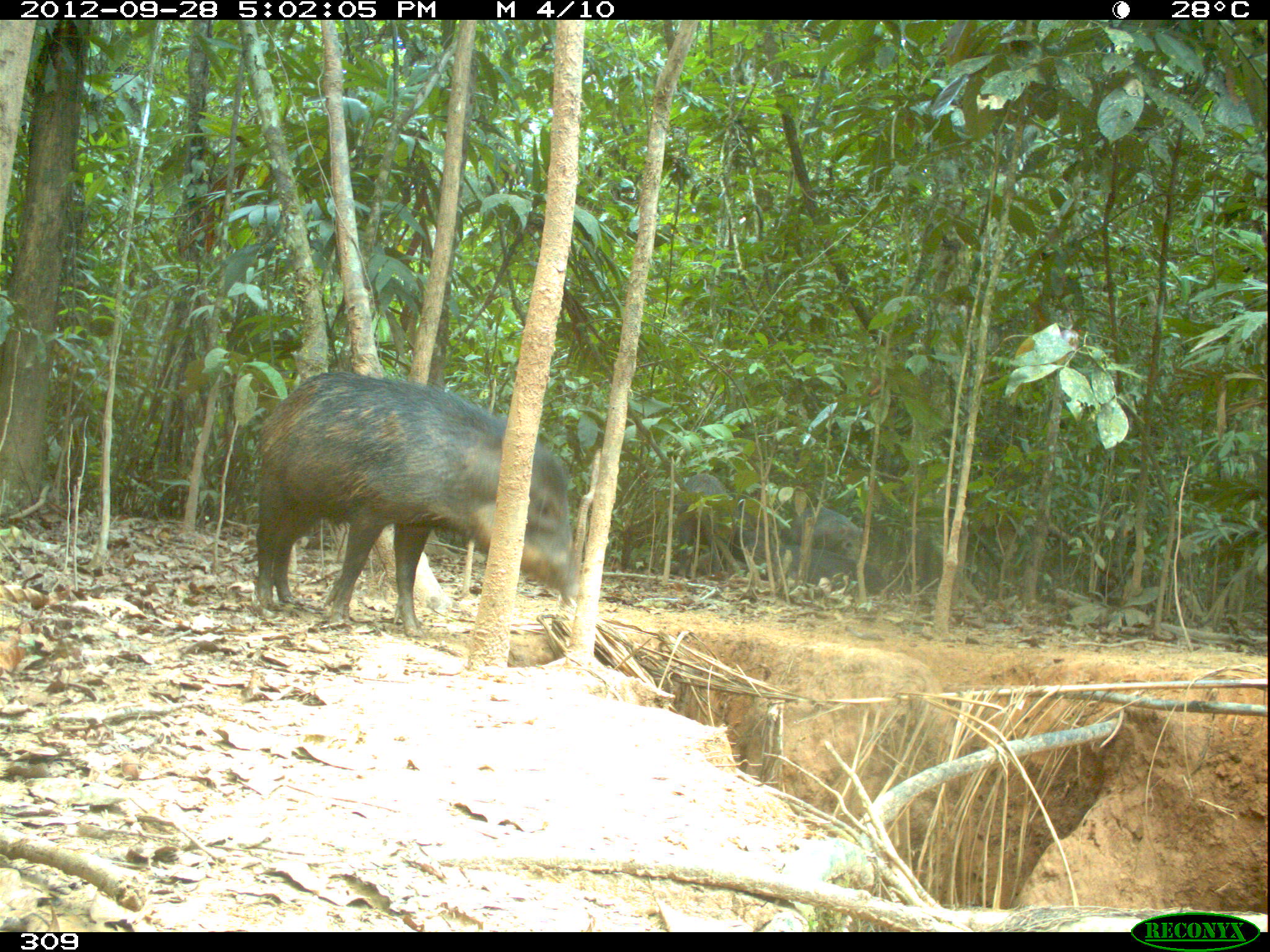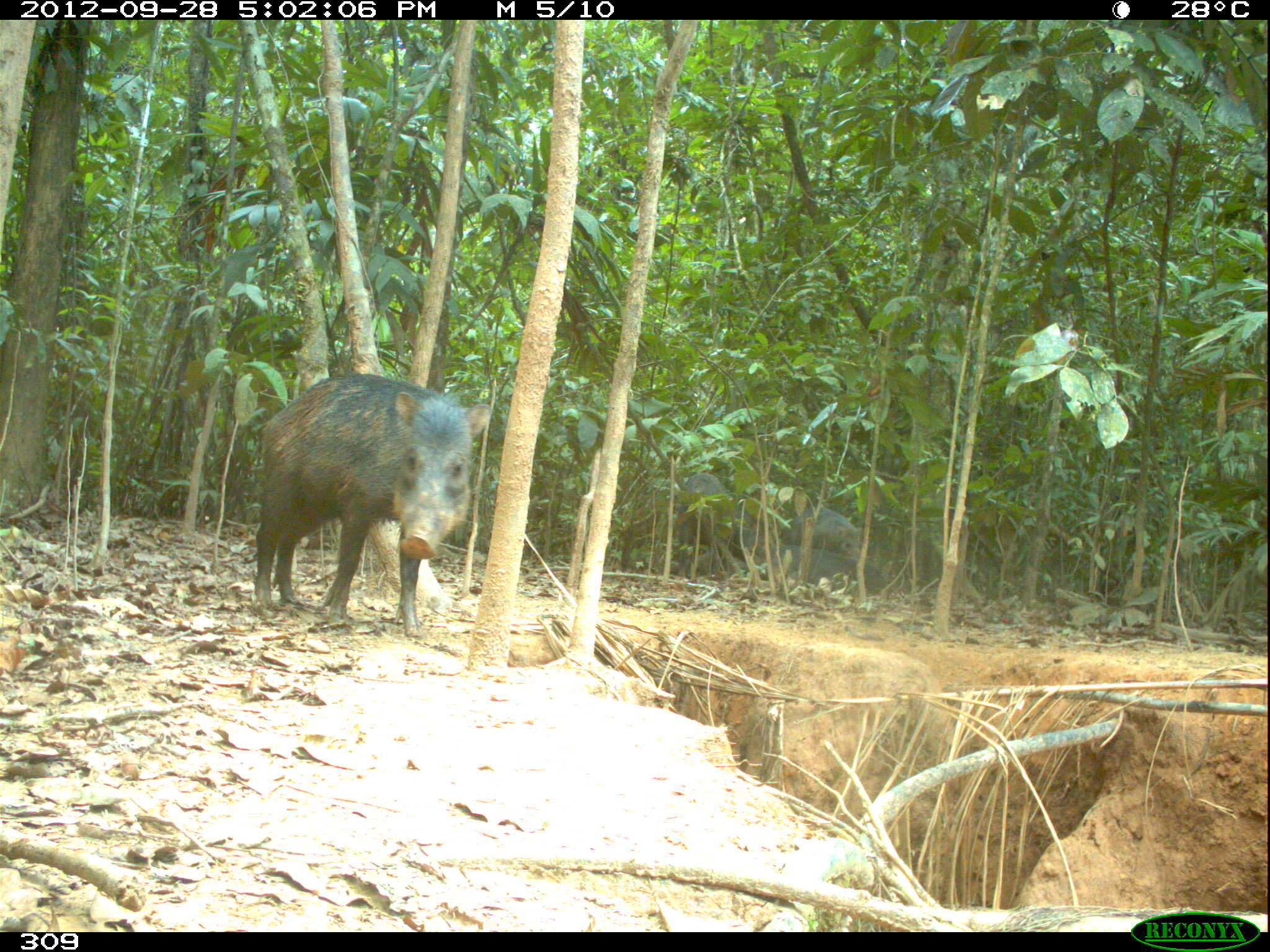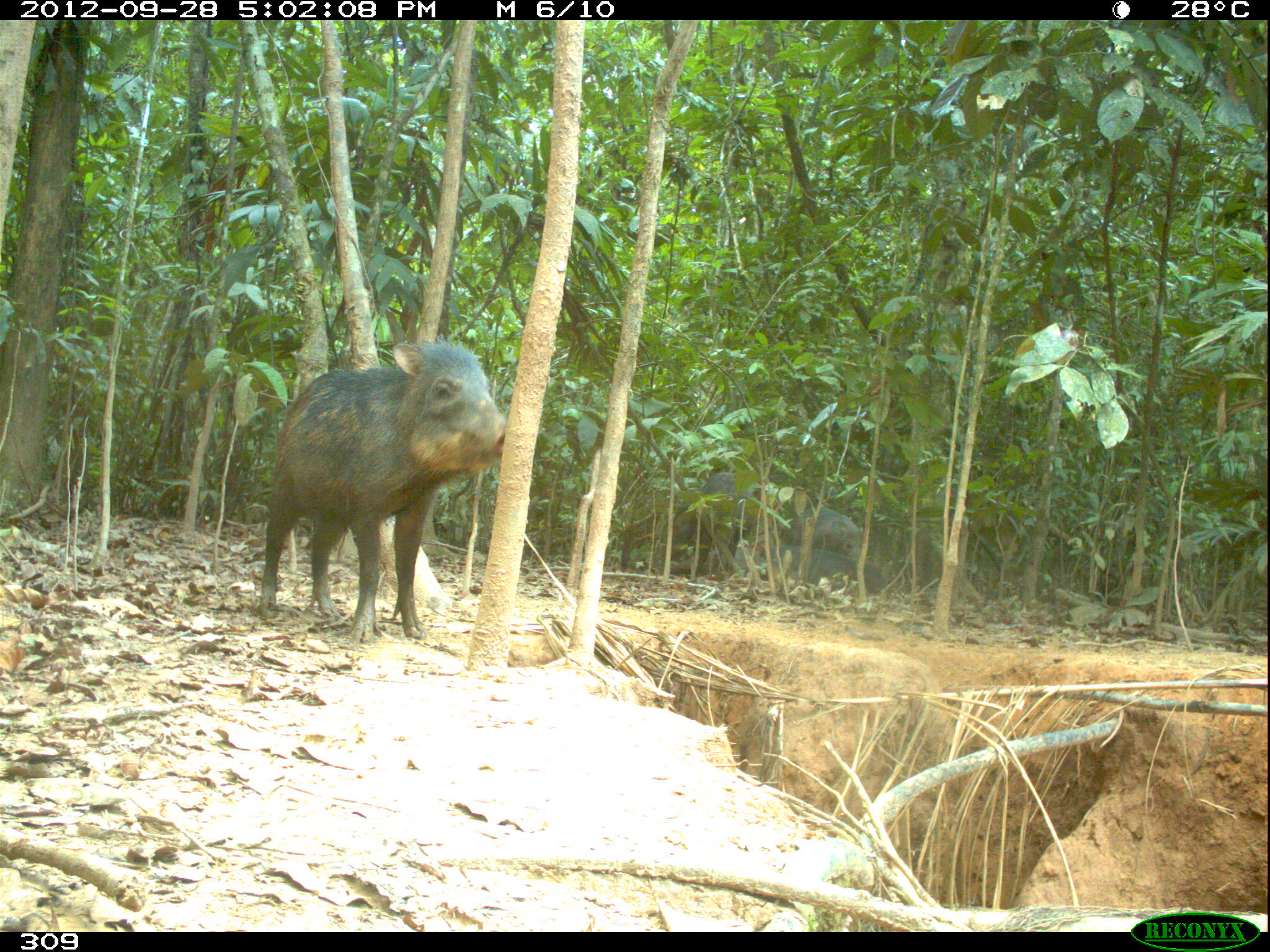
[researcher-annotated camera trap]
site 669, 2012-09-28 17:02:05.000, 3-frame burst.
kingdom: Animalia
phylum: Chordata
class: Mammalia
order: Artiodactyla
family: Tayassuidae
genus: Tayassu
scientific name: Tayassu pecari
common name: white-lipped peccary